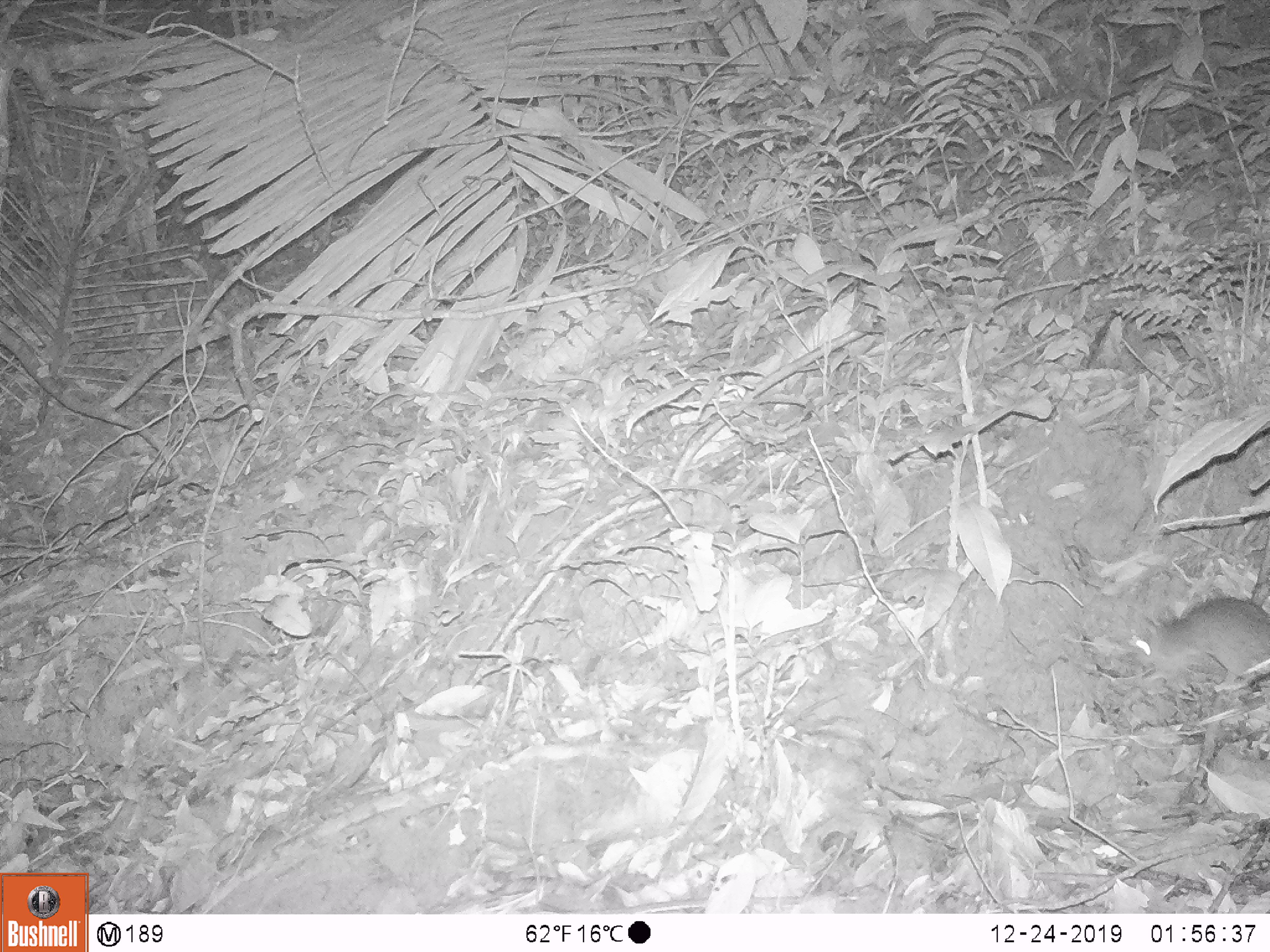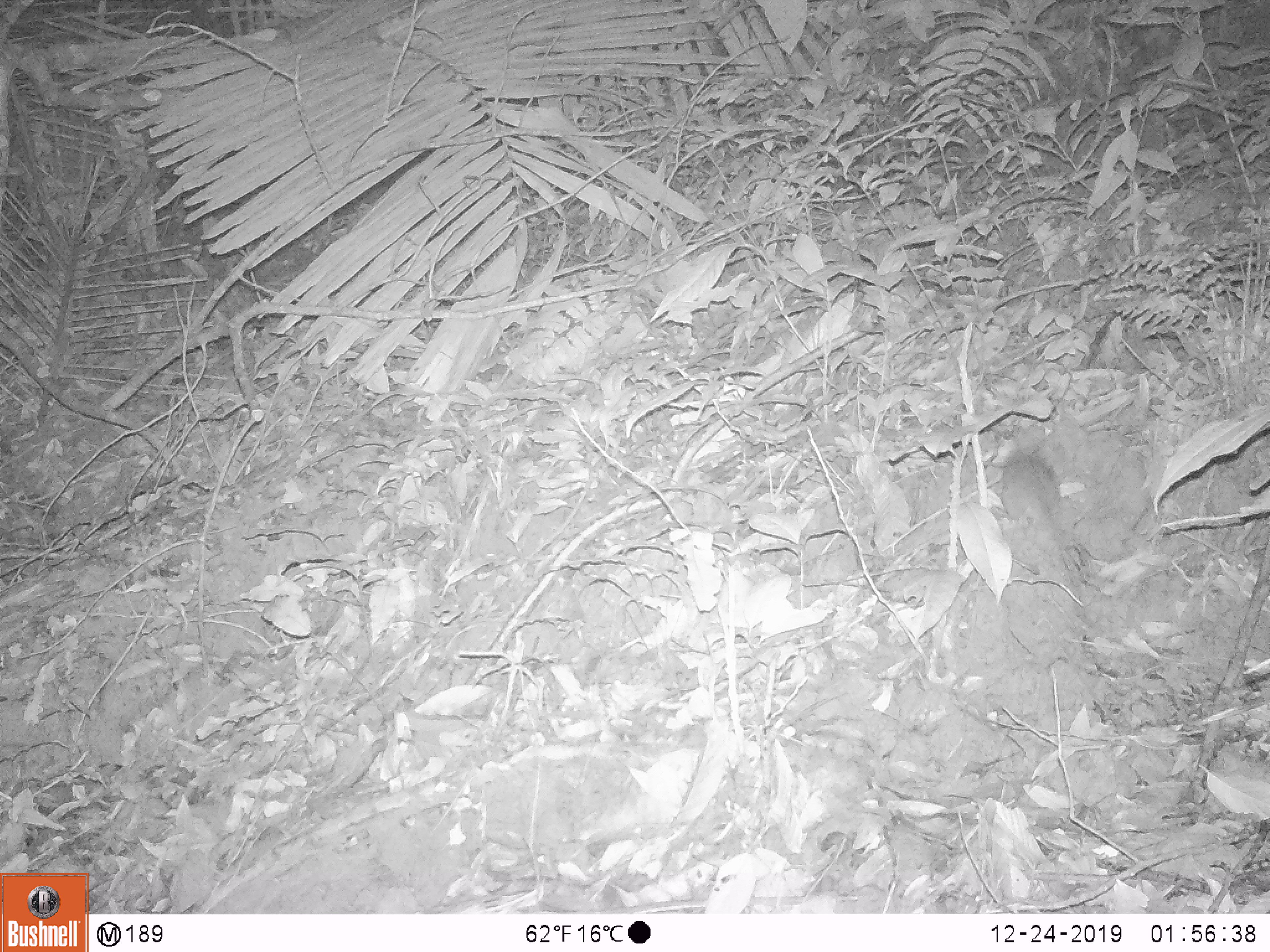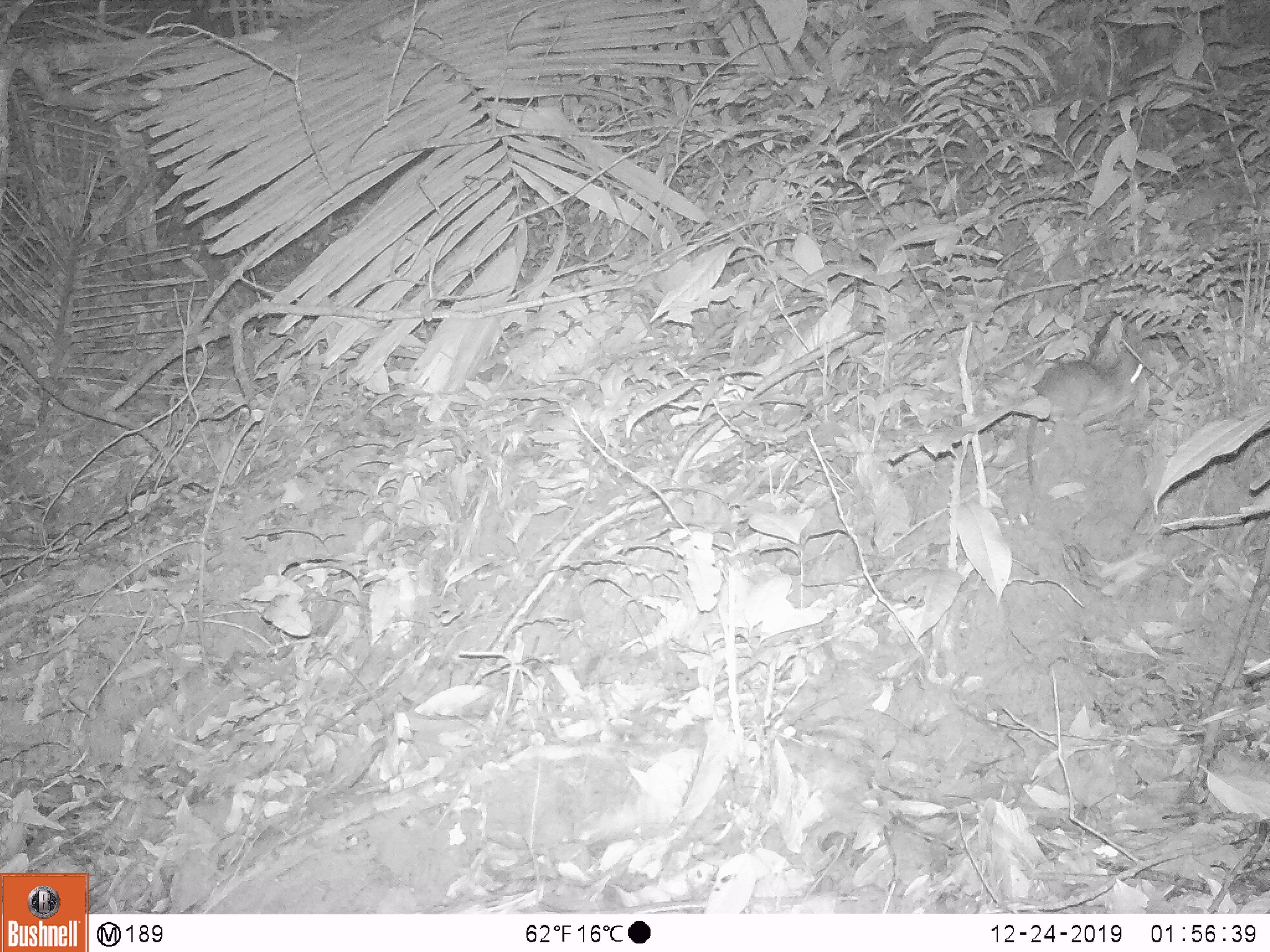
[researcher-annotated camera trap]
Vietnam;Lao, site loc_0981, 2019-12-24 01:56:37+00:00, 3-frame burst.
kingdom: Animalia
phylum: Chordata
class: Mammalia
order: Rodentia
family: Muridae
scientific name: Muridae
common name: old-world mice and rats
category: unidentified murid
Unidentified murid (old-world mice and rats) (Muridae). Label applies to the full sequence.